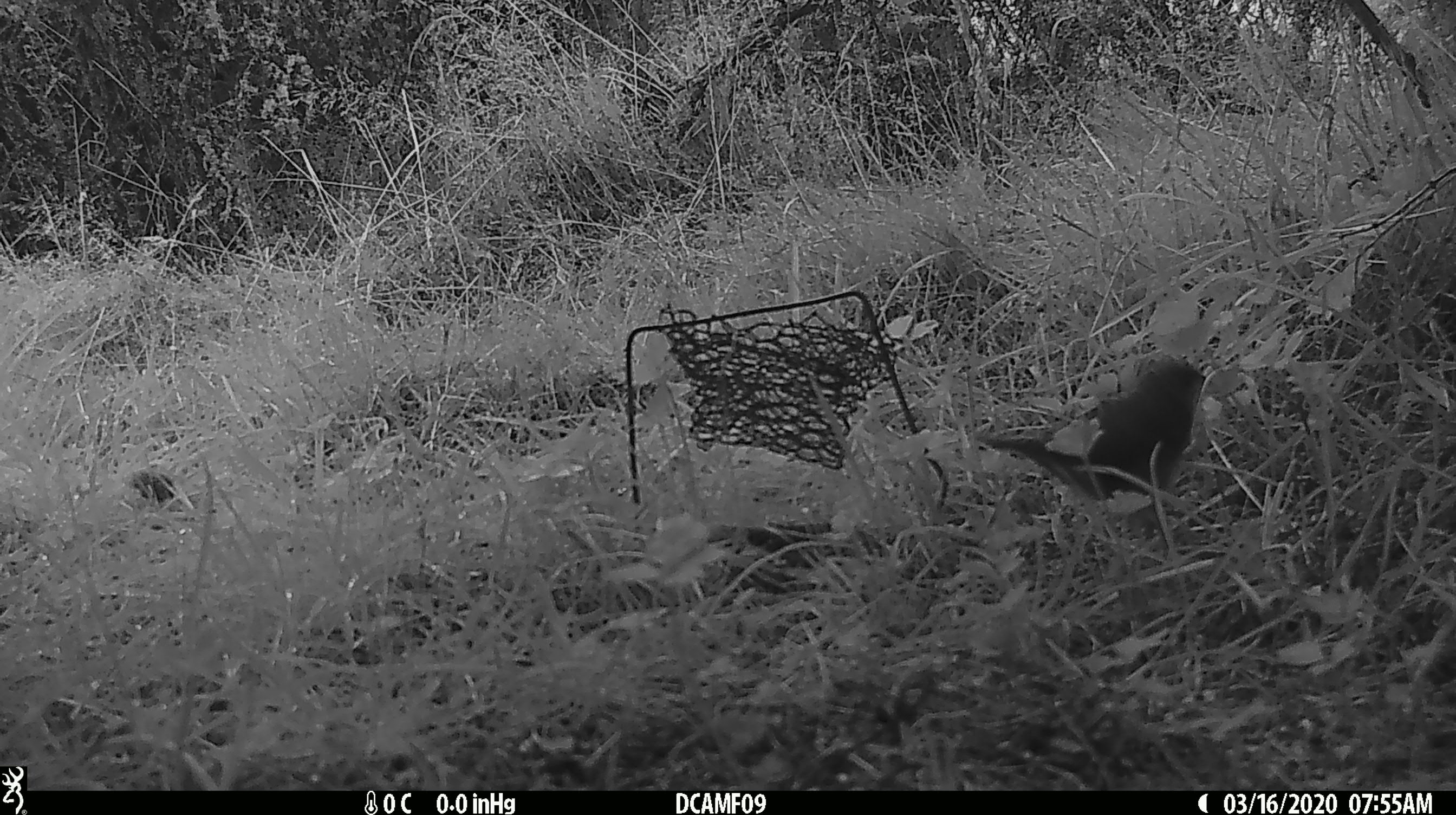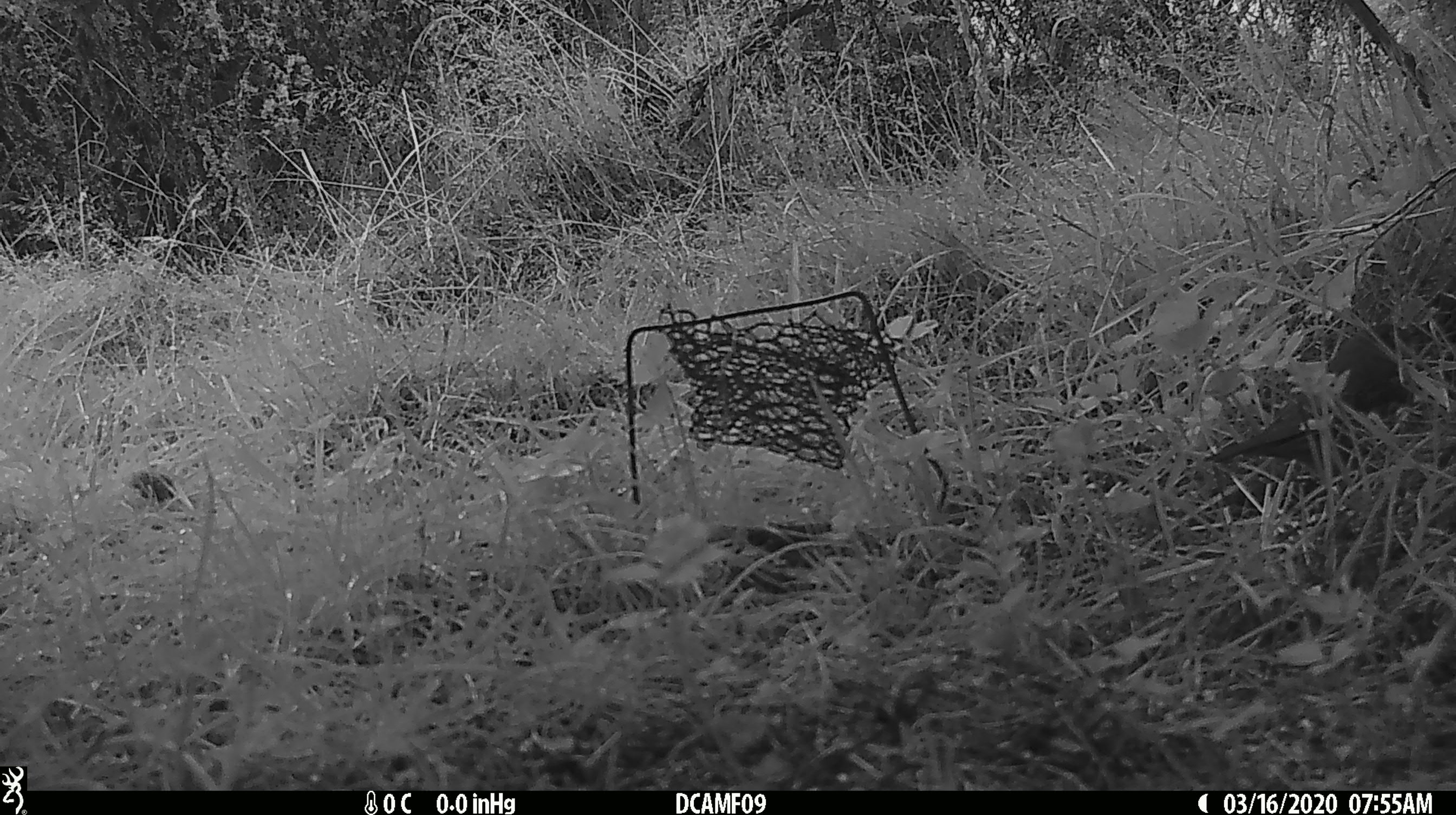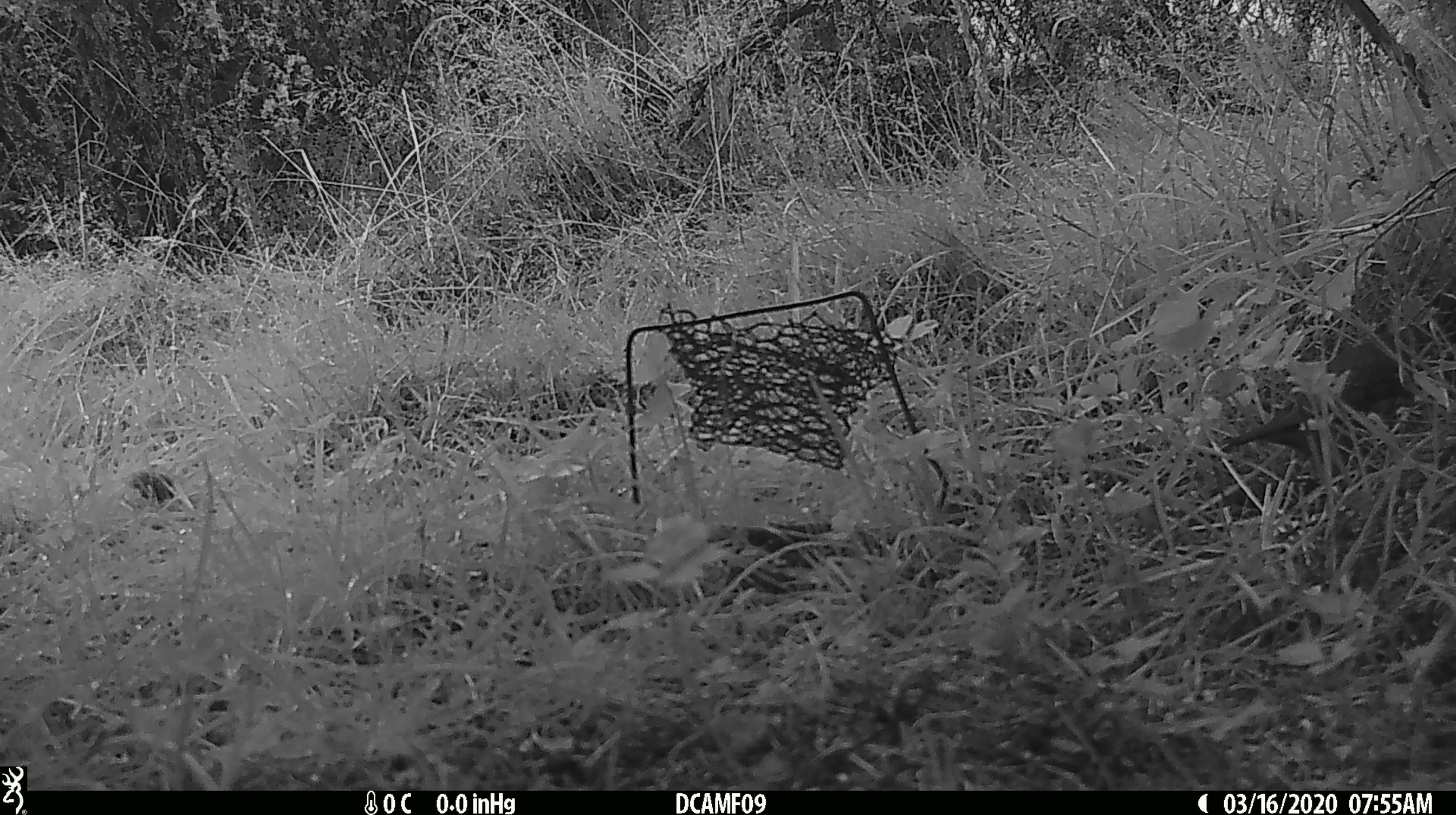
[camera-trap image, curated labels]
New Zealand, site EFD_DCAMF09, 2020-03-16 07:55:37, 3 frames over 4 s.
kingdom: Animalia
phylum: Chordata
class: Aves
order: Passeriformes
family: Petroicidae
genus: Petroica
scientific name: Petroica australis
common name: new zealand robin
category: robin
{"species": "robin (new zealand robin) (Petroica australis)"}